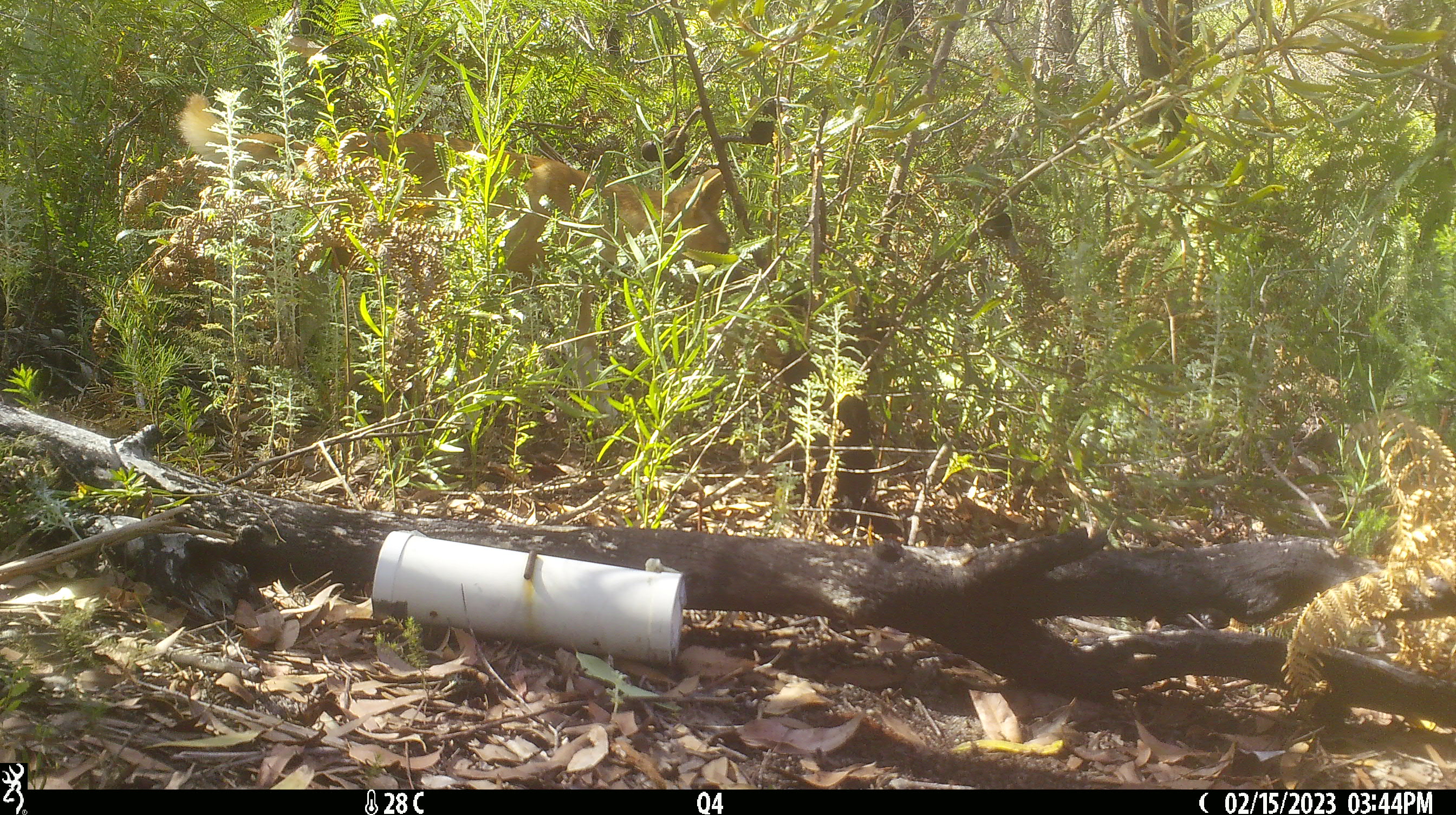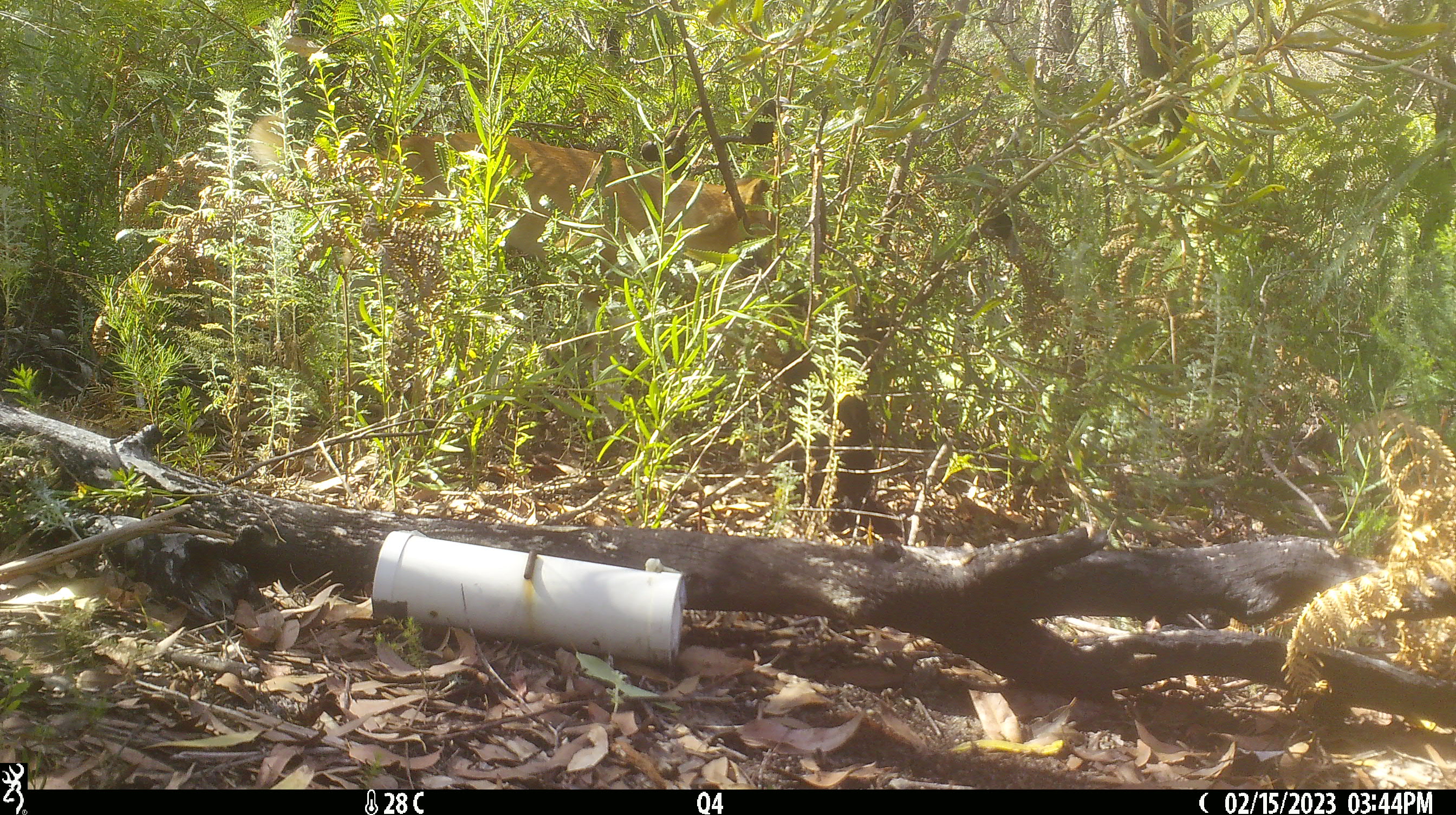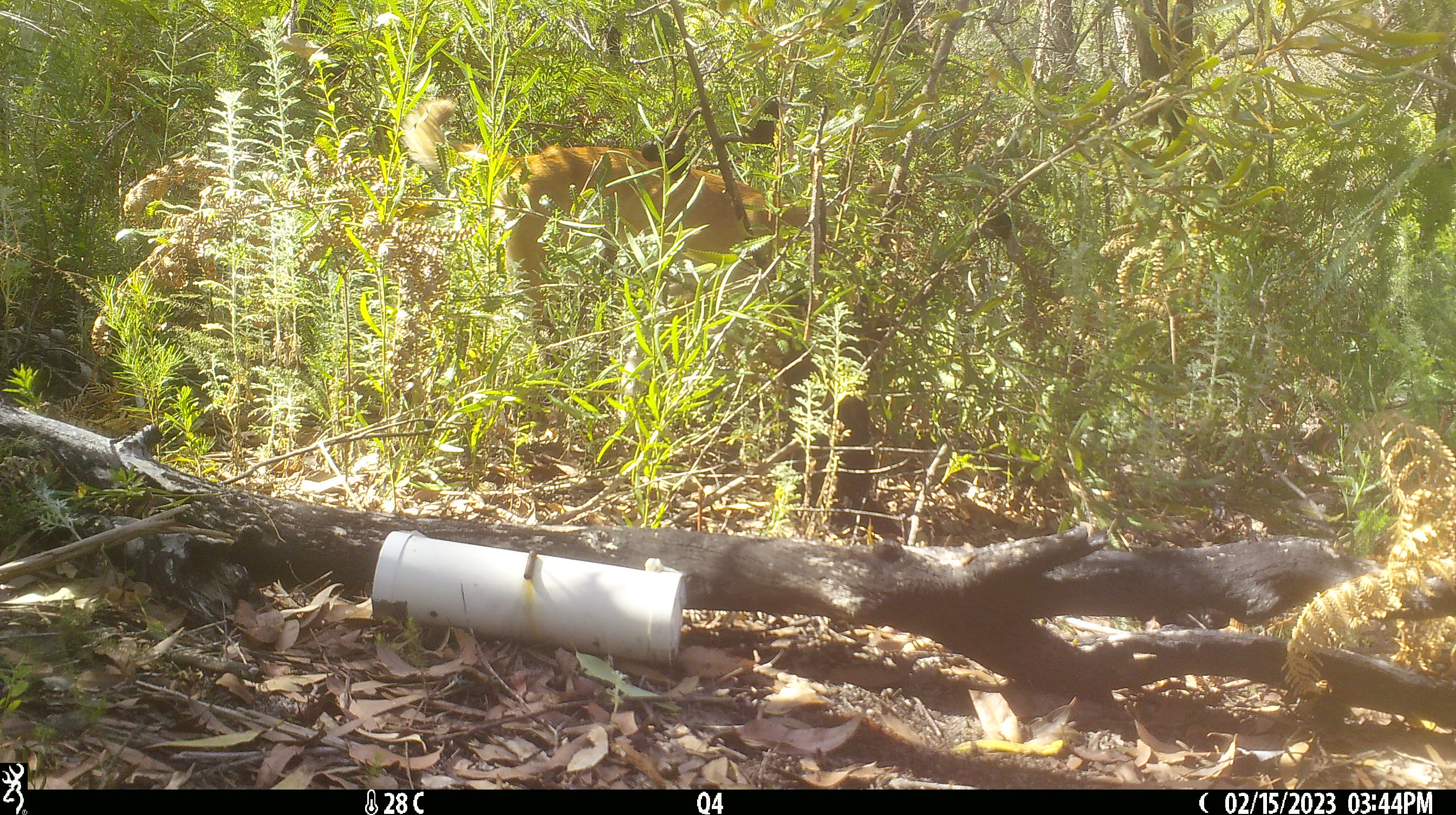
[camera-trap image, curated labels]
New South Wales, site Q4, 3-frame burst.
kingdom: Animalia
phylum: Chordata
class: Mammalia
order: Carnivora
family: Canidae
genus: Canis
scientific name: Canis familiaris dingo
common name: dingo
Dingo (Canis familiaris dingo).